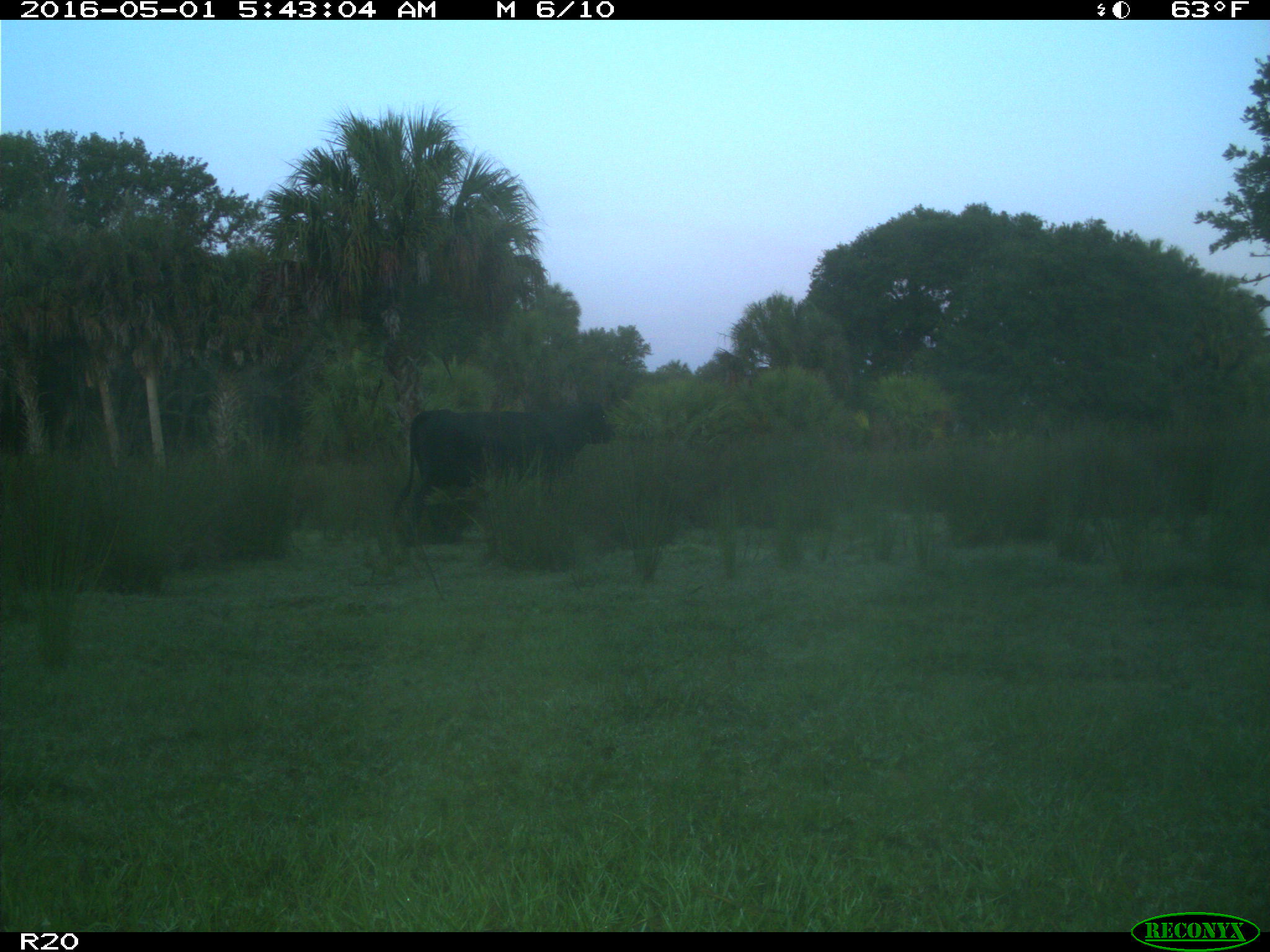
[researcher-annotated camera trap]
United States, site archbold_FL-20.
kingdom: Animalia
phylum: Chordata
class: Mammalia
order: Artiodactyla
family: Bovidae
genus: Bos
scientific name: Bos taurus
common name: domestic cow